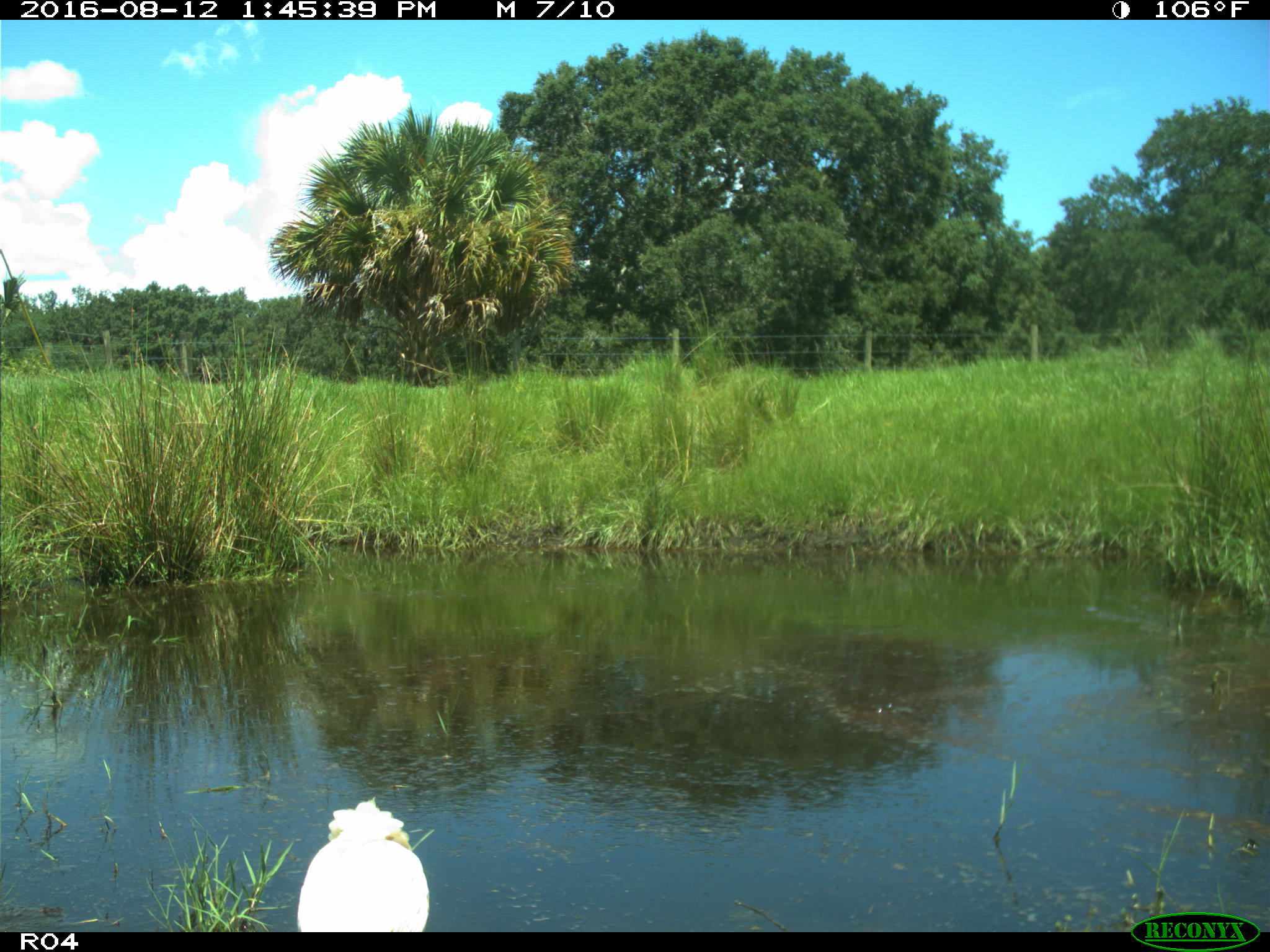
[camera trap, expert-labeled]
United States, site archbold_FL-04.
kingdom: Animalia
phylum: Chordata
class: Aves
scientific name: Aves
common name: birds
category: unidentified bird